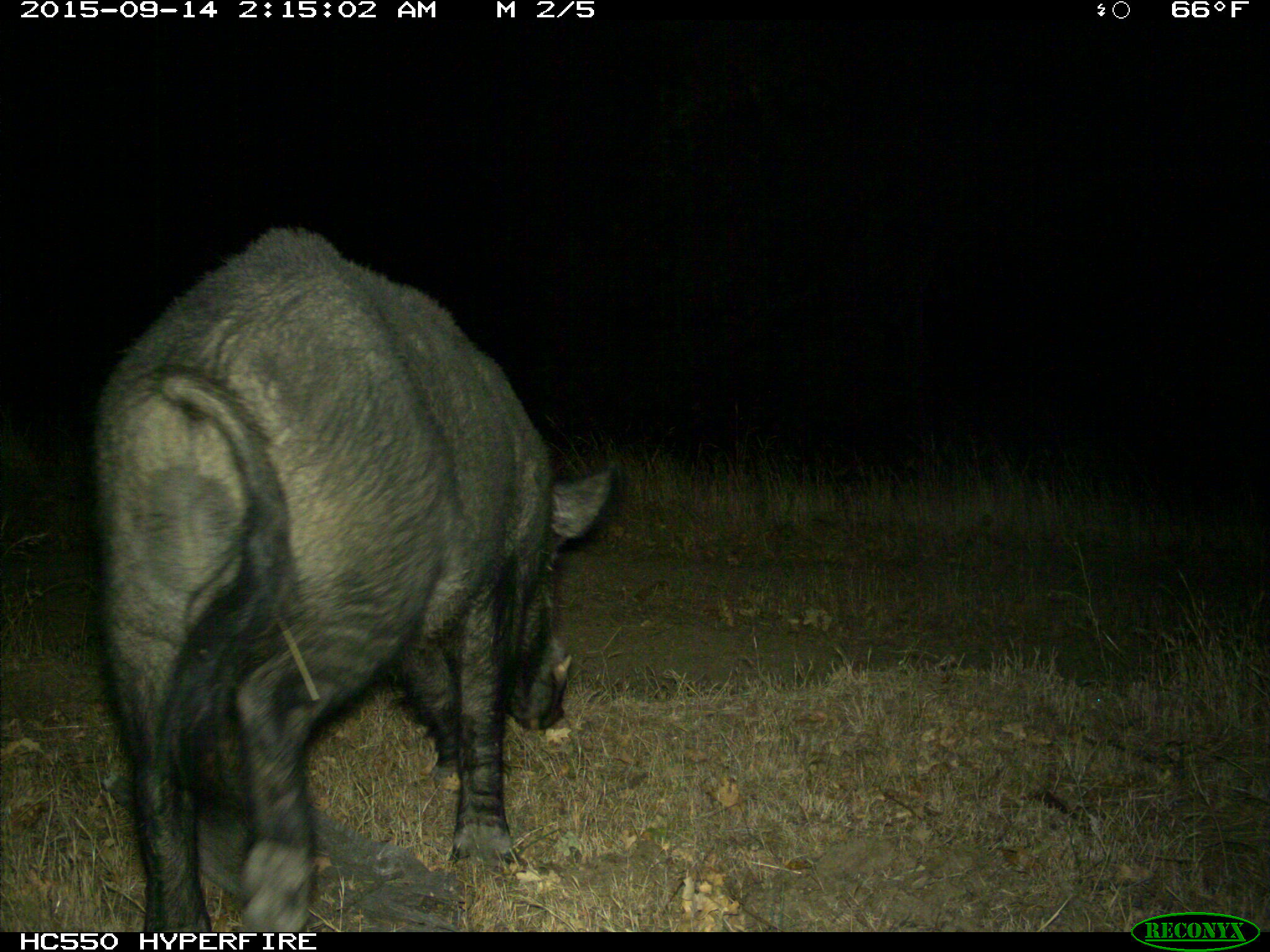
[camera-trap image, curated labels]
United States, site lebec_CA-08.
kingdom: Animalia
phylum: Chordata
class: Mammalia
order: Artiodactyla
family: Suidae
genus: Sus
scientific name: Sus scrofa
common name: wild boar